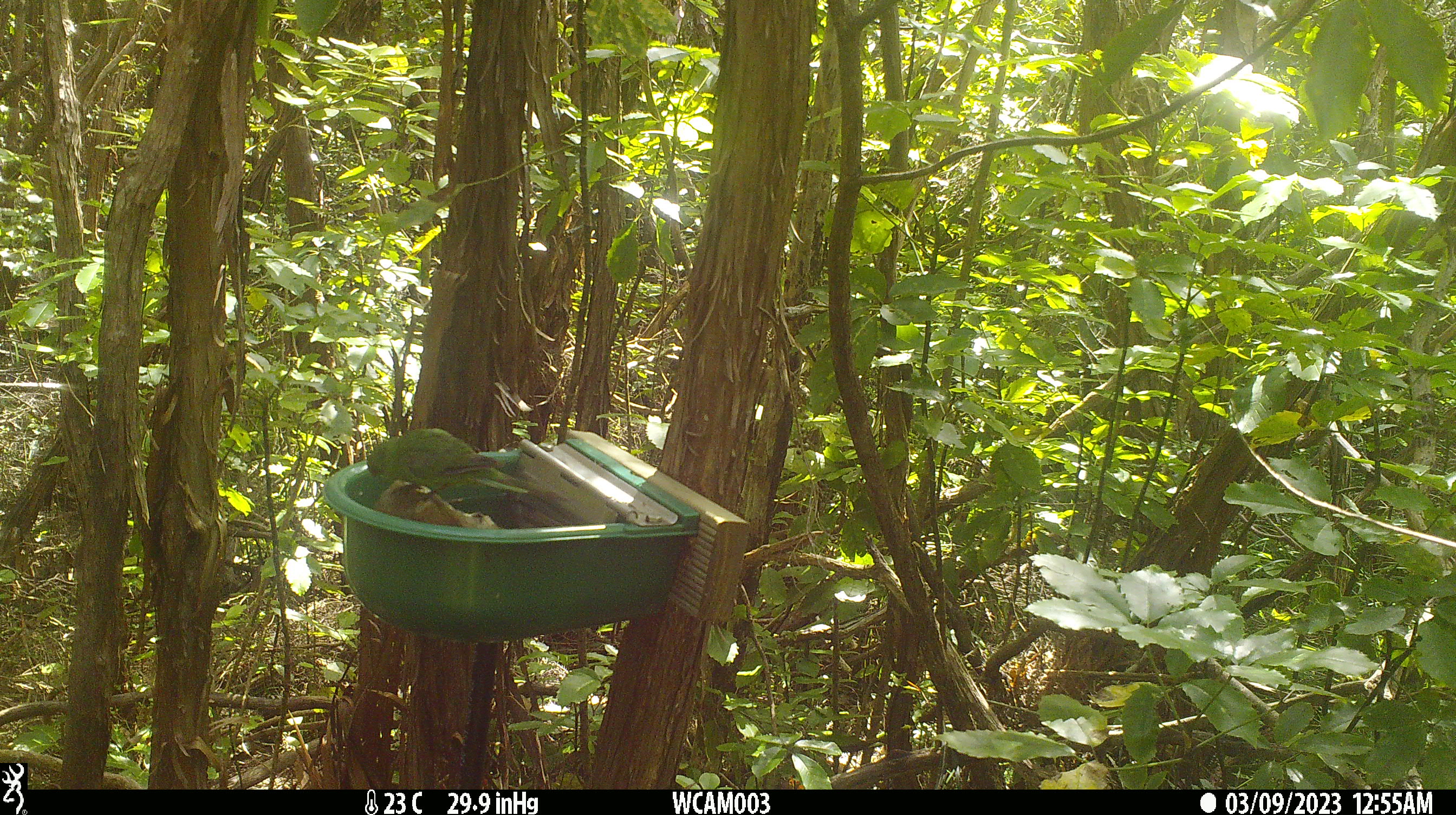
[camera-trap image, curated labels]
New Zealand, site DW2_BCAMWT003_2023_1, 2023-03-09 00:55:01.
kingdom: Animalia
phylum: Chordata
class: Aves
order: Psittaciformes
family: Psittaculidae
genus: Cyanoramphus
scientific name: Cyanoramphus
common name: parakeet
Parakeet (Cyanoramphus).